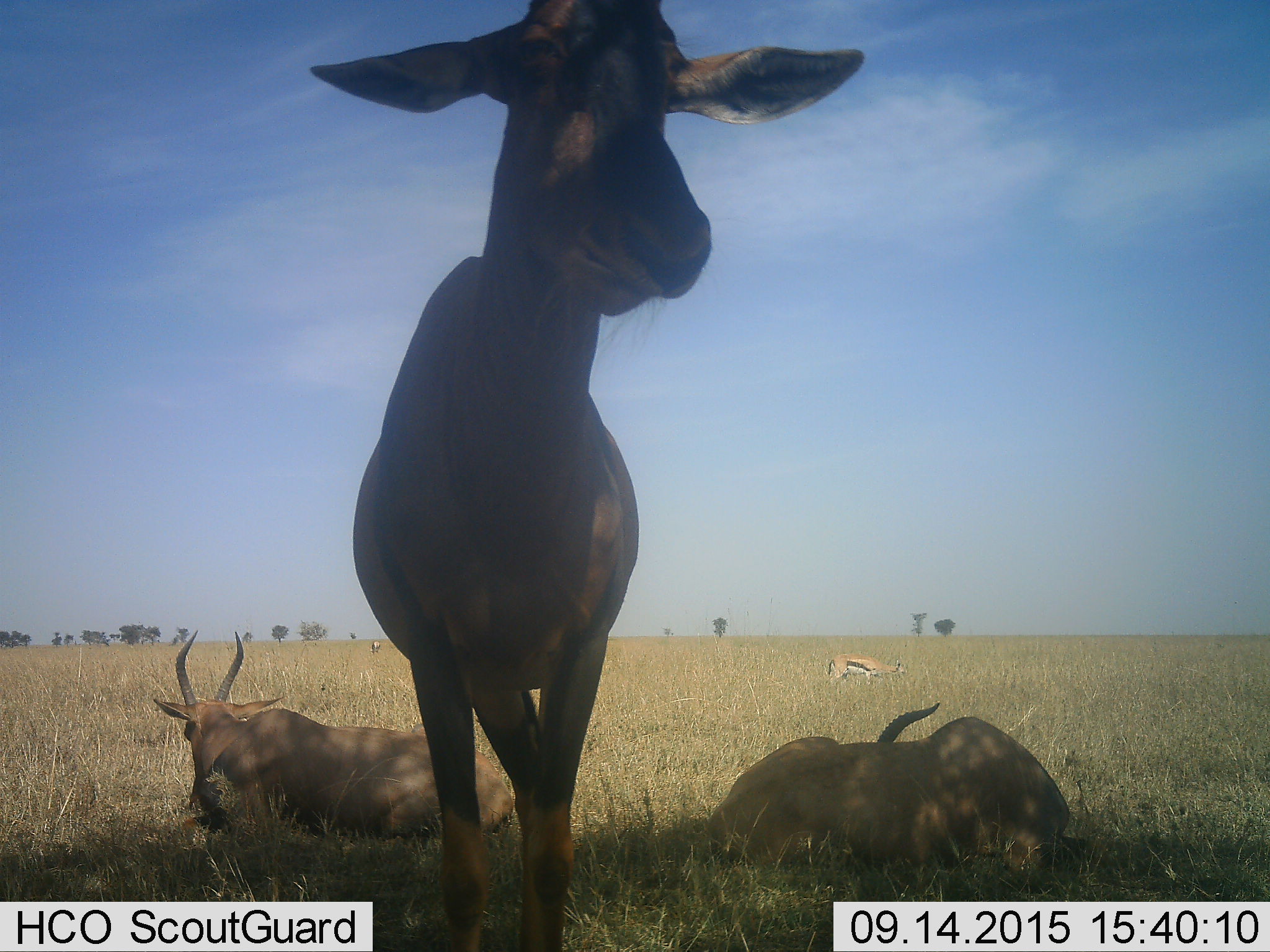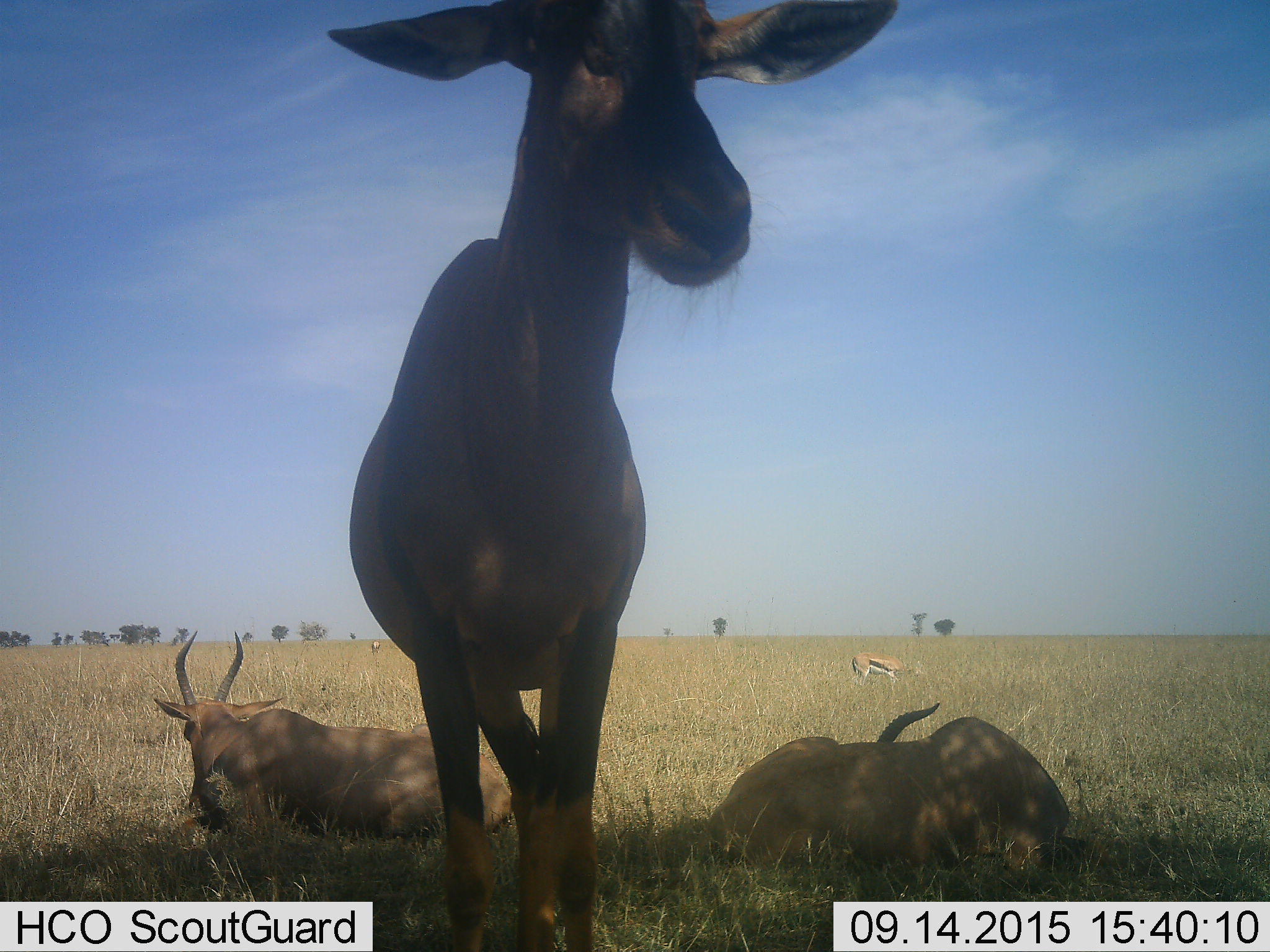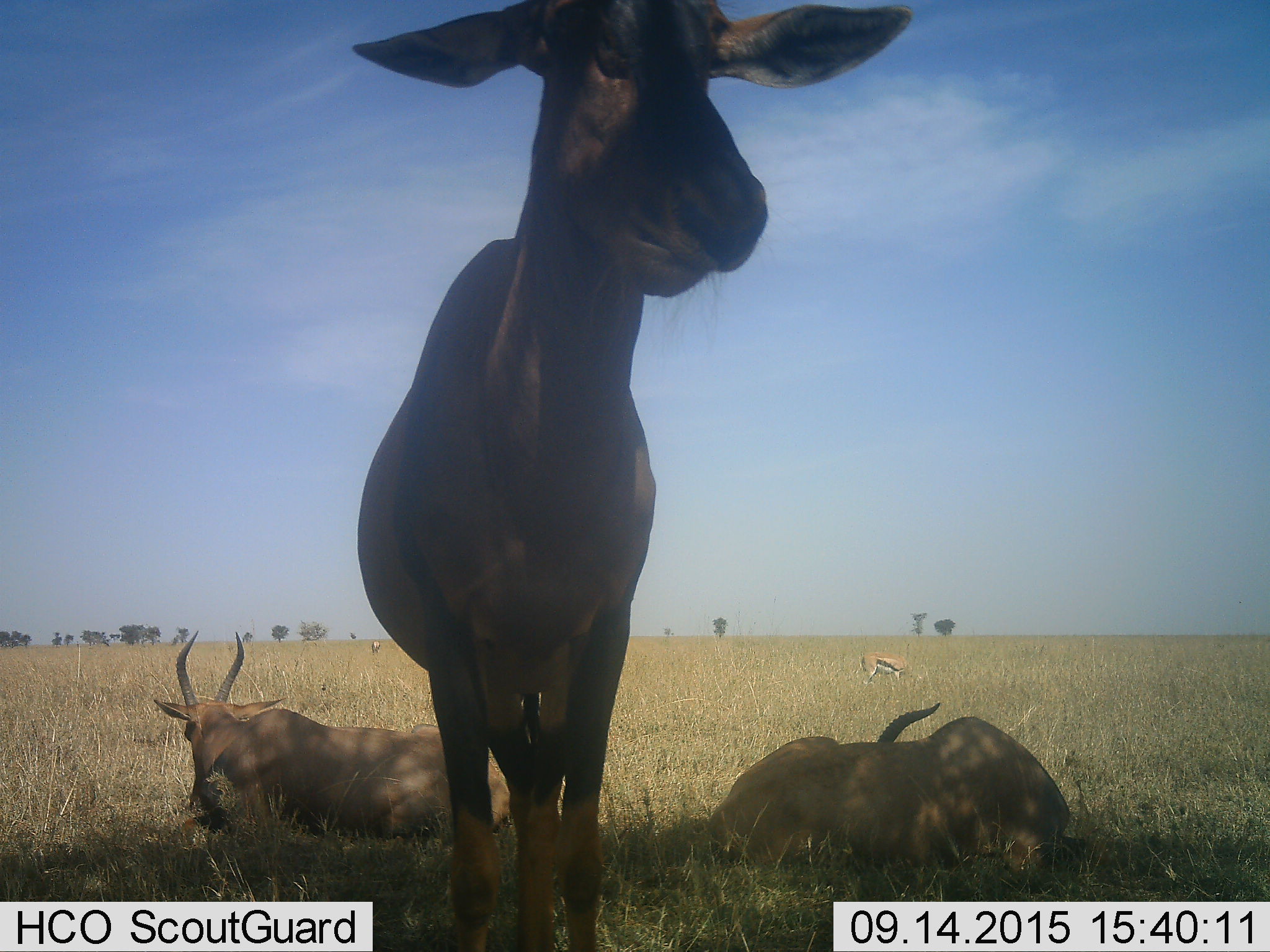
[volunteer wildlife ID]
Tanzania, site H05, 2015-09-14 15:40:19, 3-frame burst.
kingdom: Animalia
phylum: Chordata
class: Mammalia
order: Artiodactyla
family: Bovidae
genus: Eudorcas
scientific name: Eudorcas thomsonii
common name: thomson's gazelle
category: gazellethomsons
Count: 2.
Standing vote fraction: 43%.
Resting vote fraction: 14%.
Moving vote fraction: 43%.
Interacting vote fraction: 0%.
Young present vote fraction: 0%.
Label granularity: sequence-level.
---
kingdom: Animalia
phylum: Chordata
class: Mammalia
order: Artiodactyla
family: Bovidae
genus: Damaliscus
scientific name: Damaliscus lunatus jimela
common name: topi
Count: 3.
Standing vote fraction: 100%.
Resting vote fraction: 100%.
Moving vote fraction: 0%.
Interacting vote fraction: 0%.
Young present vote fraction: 0%.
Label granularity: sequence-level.